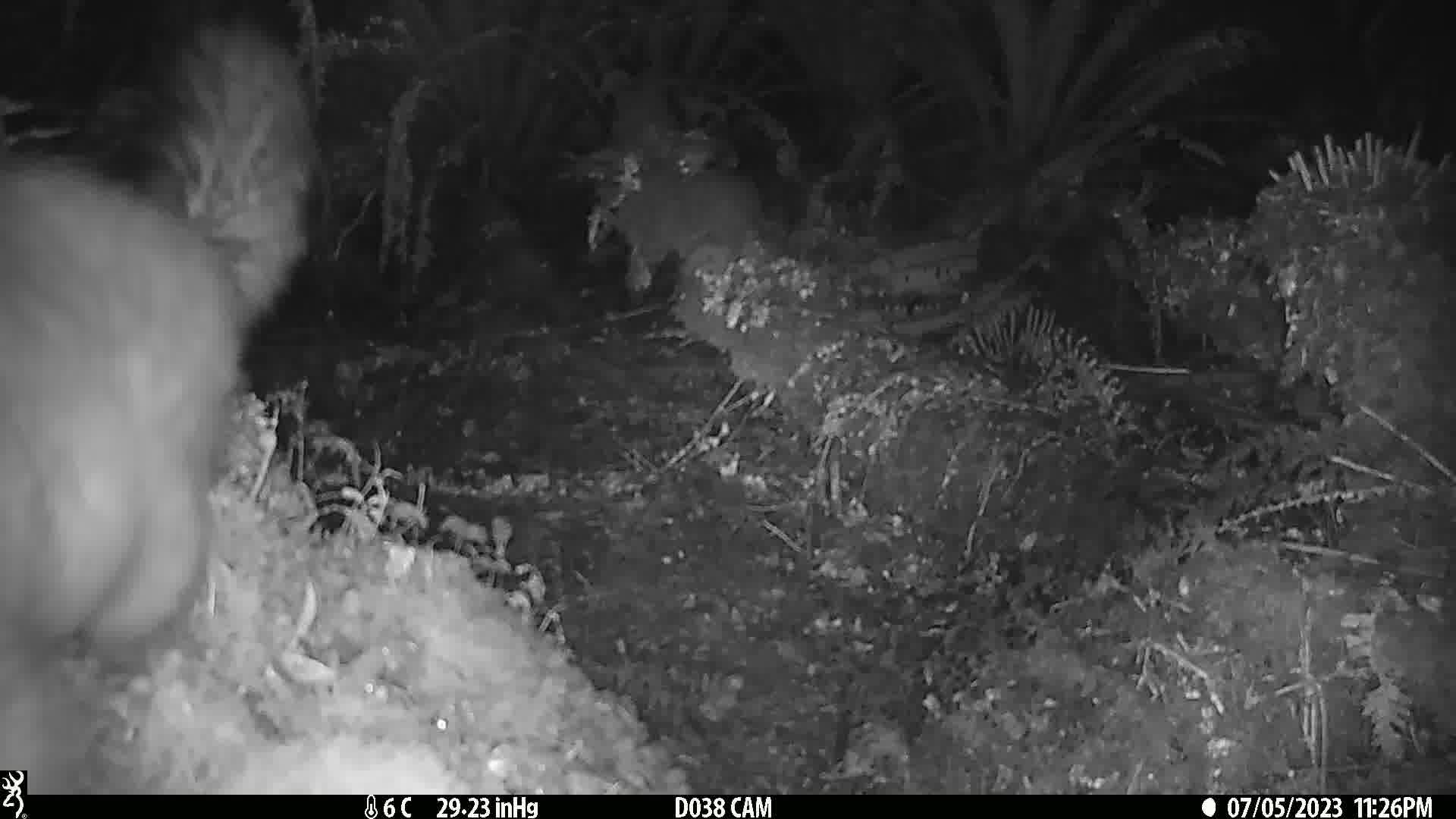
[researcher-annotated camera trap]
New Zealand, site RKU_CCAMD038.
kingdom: Animalia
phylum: Chordata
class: Mammalia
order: Diprotodontia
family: Phalangeridae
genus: Trichosurus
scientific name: Trichosurus vulpecula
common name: common brushtail possum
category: possum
Possum (common brushtail possum) (Trichosurus vulpecula).